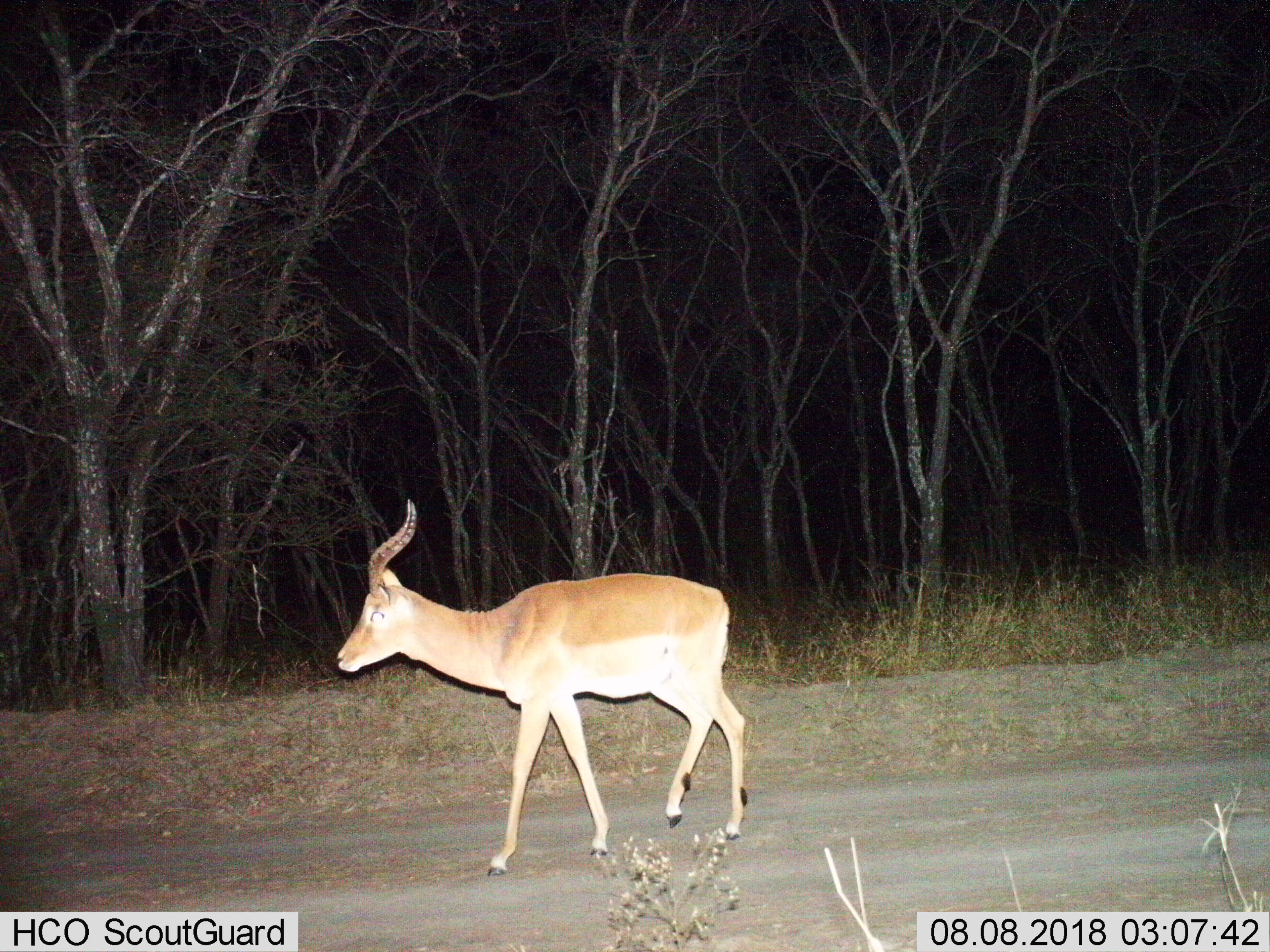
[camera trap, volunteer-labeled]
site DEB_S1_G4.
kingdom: Animalia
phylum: Chordata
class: Mammalia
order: Artiodactyla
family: Bovidae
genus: Aepyceros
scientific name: Aepyceros melampus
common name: impala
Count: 1.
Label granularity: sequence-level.